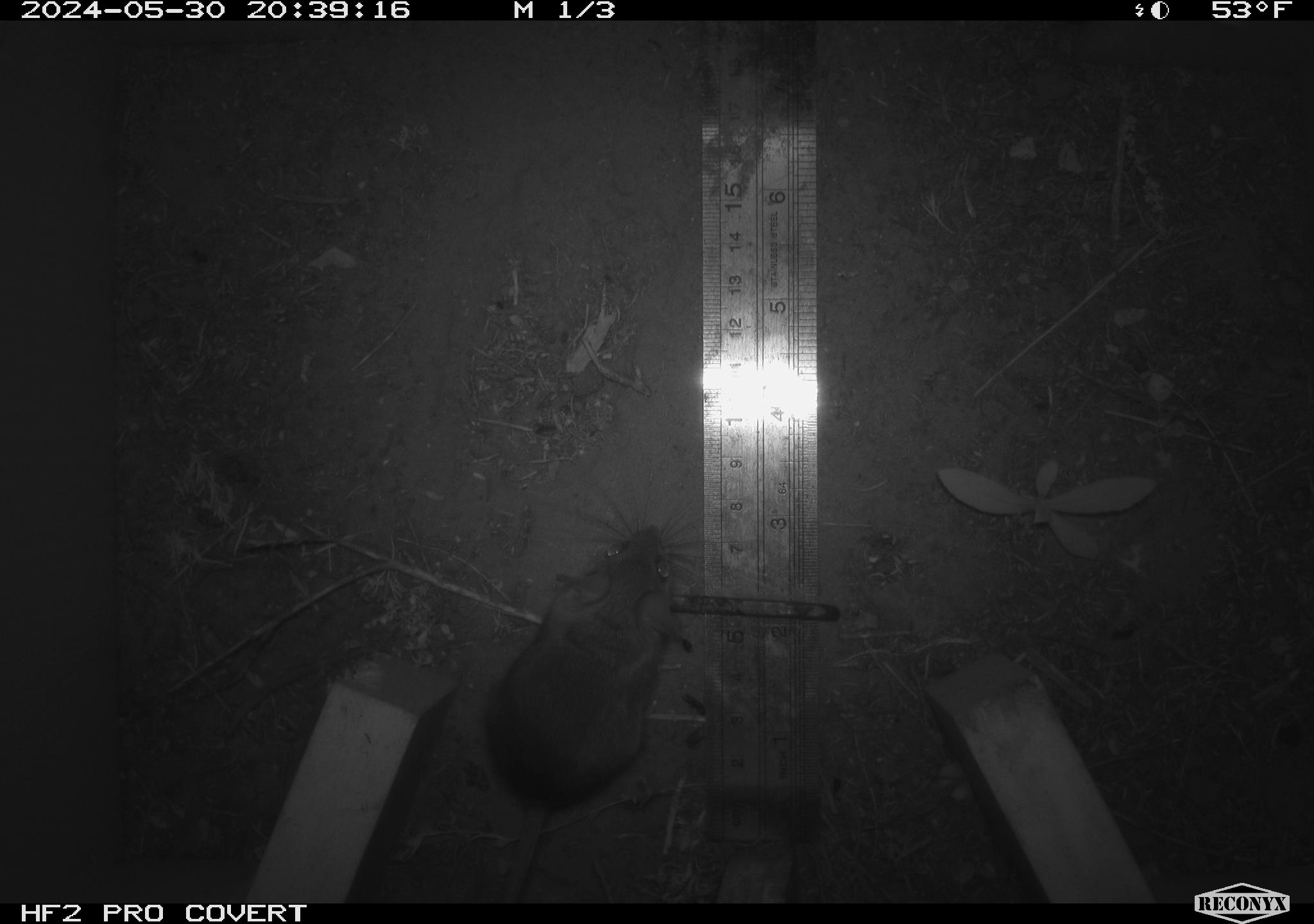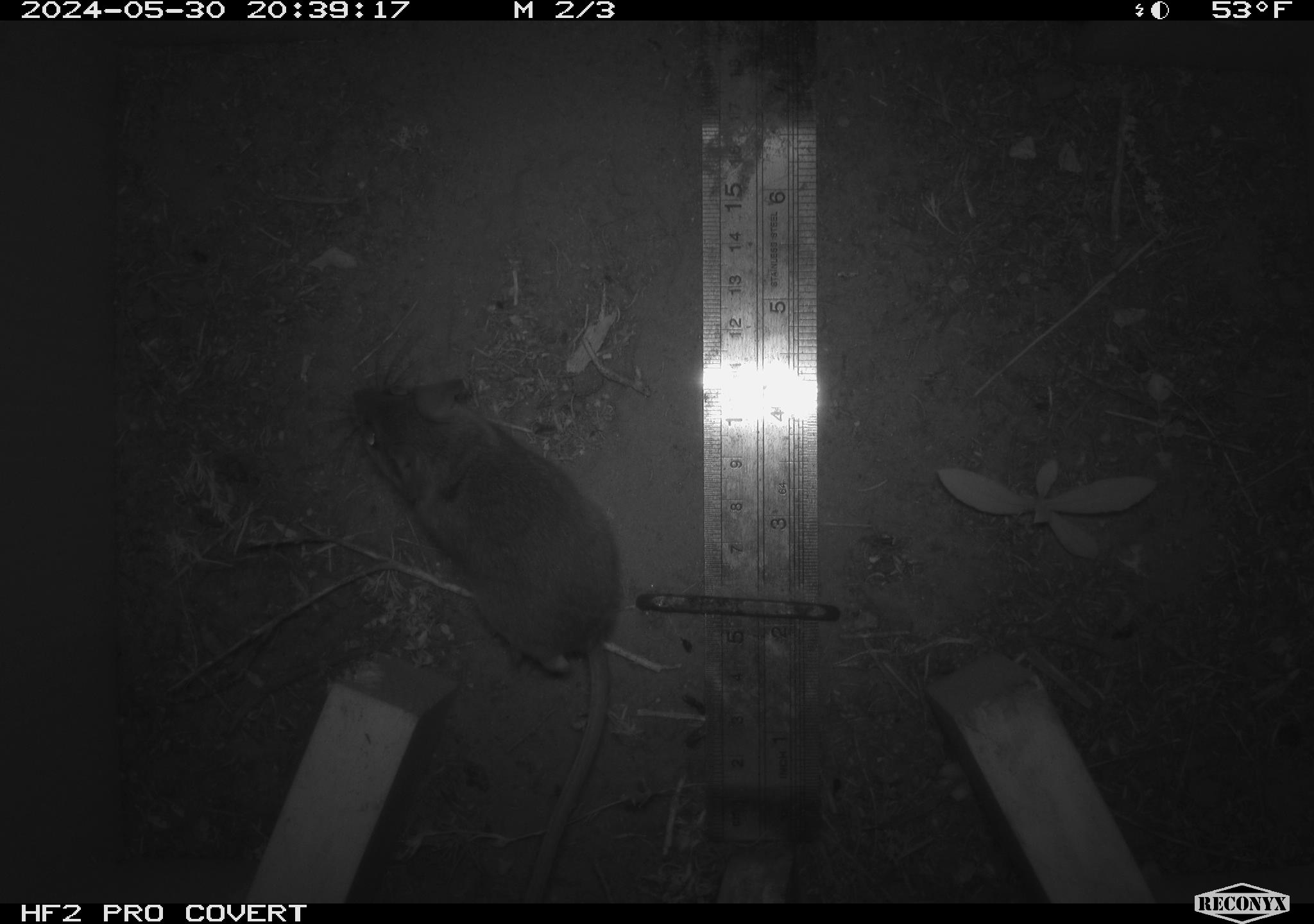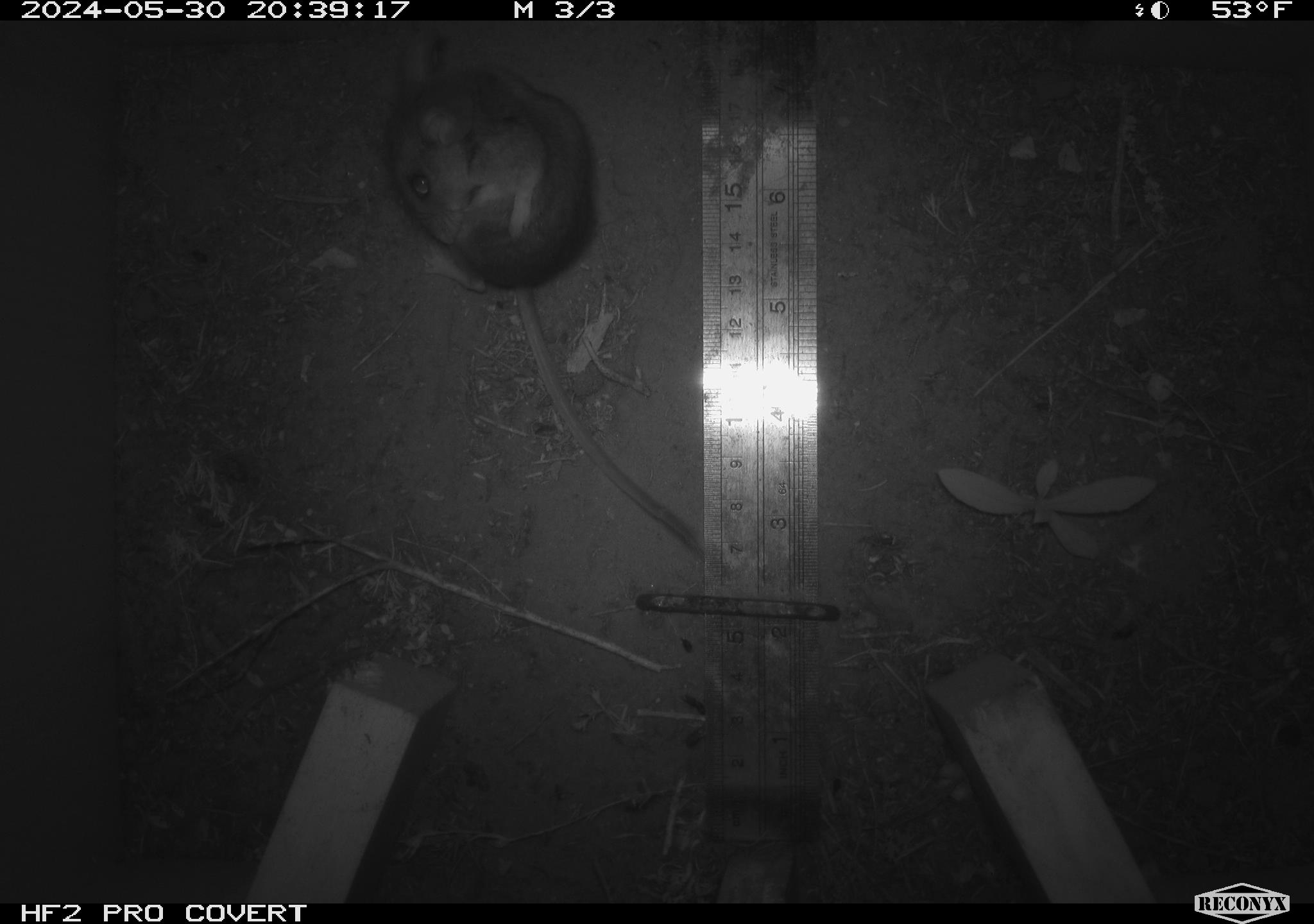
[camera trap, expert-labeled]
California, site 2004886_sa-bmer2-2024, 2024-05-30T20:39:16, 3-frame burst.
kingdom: Animalia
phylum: Chordata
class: Mammalia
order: Rodentia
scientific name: Rodentia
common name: woodrat or rat or mouse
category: woodrat or rat or mouse species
Woodrat or rat or mouse species (woodrat or rat or mouse) (Rodentia).